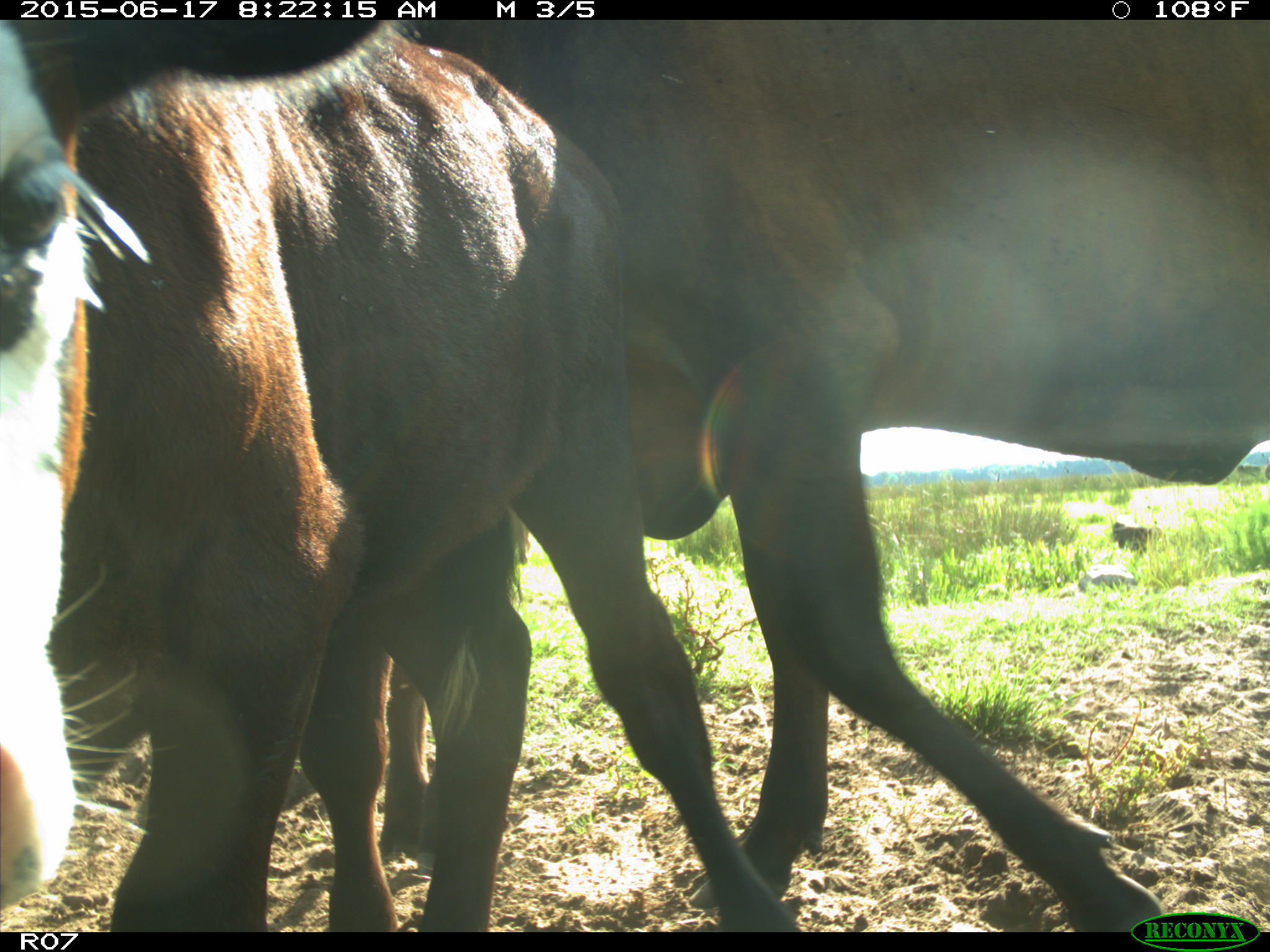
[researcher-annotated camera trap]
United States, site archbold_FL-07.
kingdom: Animalia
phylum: Chordata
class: Mammalia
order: Artiodactyla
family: Bovidae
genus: Bos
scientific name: Bos taurus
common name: domestic cow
Bos taurus (domestic cow).